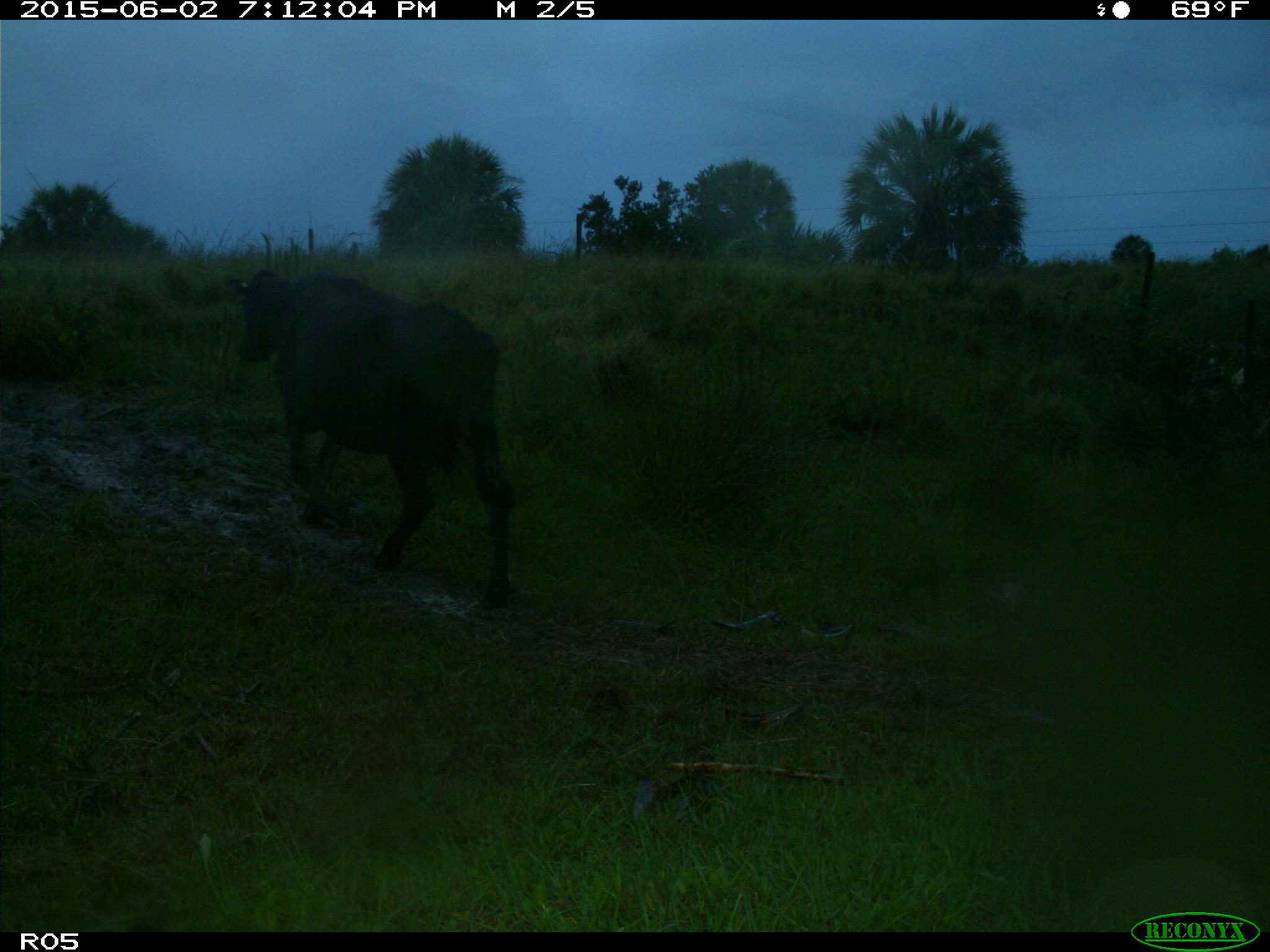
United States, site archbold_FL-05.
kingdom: Animalia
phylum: Chordata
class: Mammalia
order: Artiodactyla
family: Bovidae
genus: Bos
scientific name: Bos taurus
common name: domestic cow